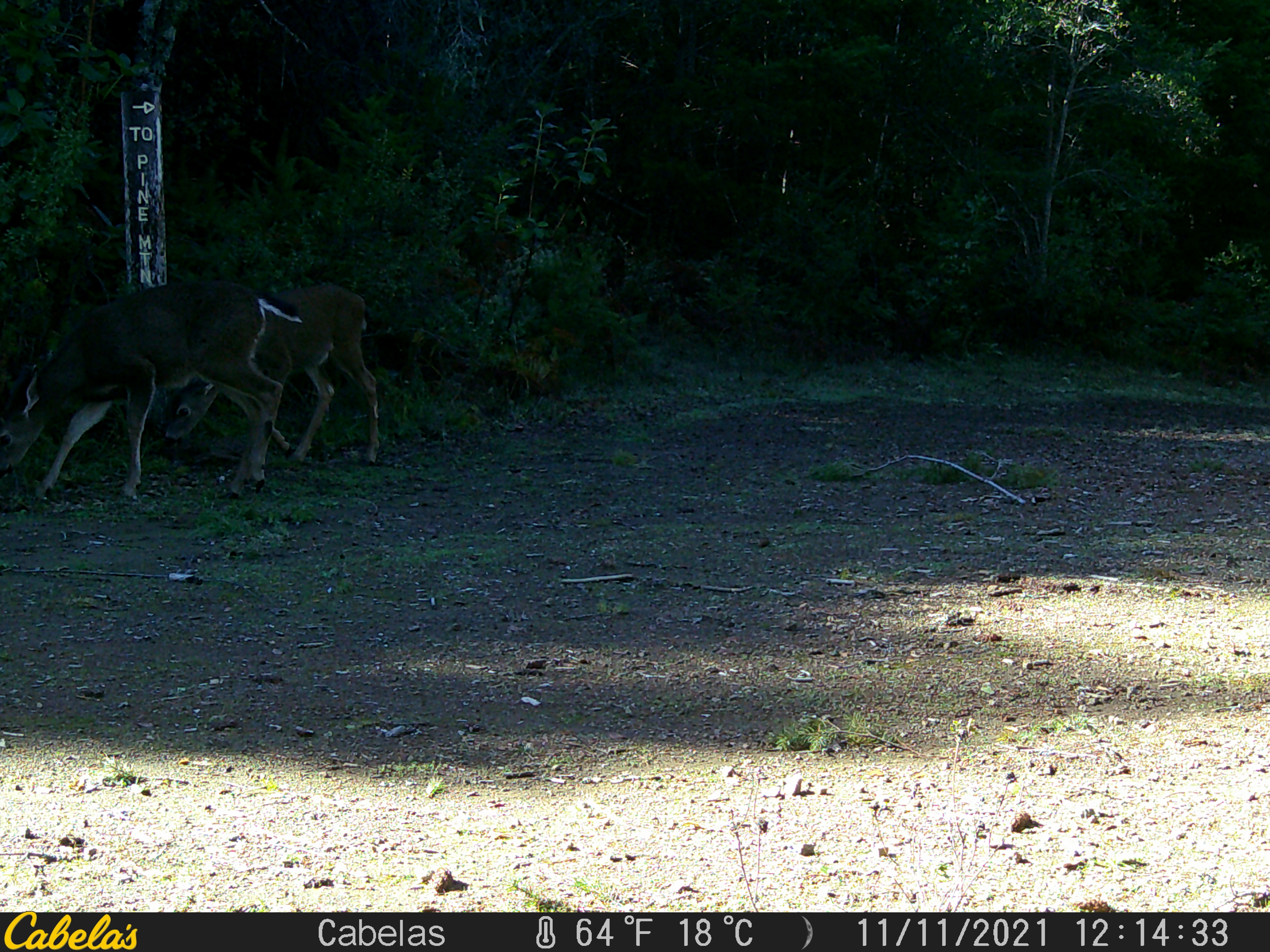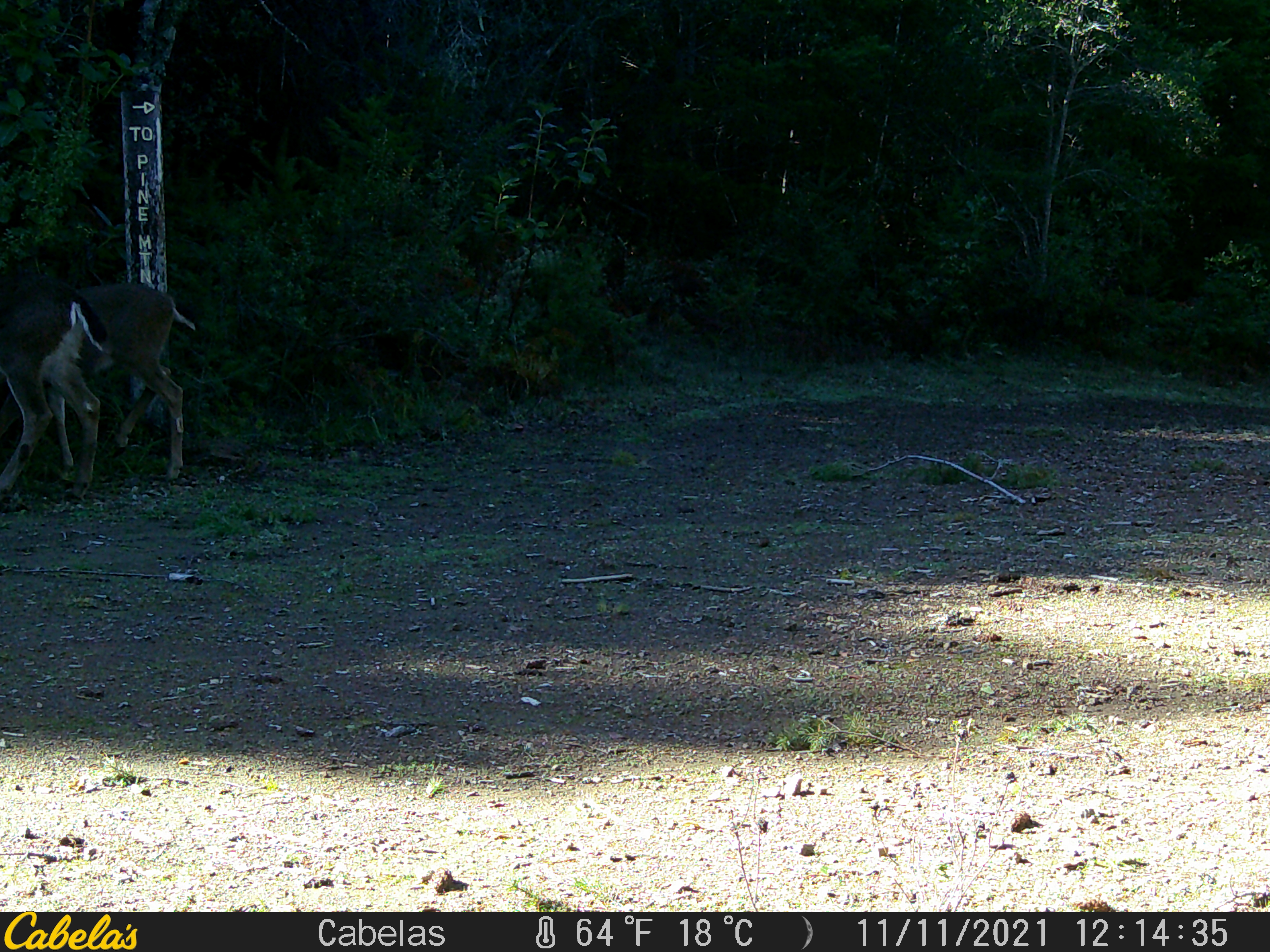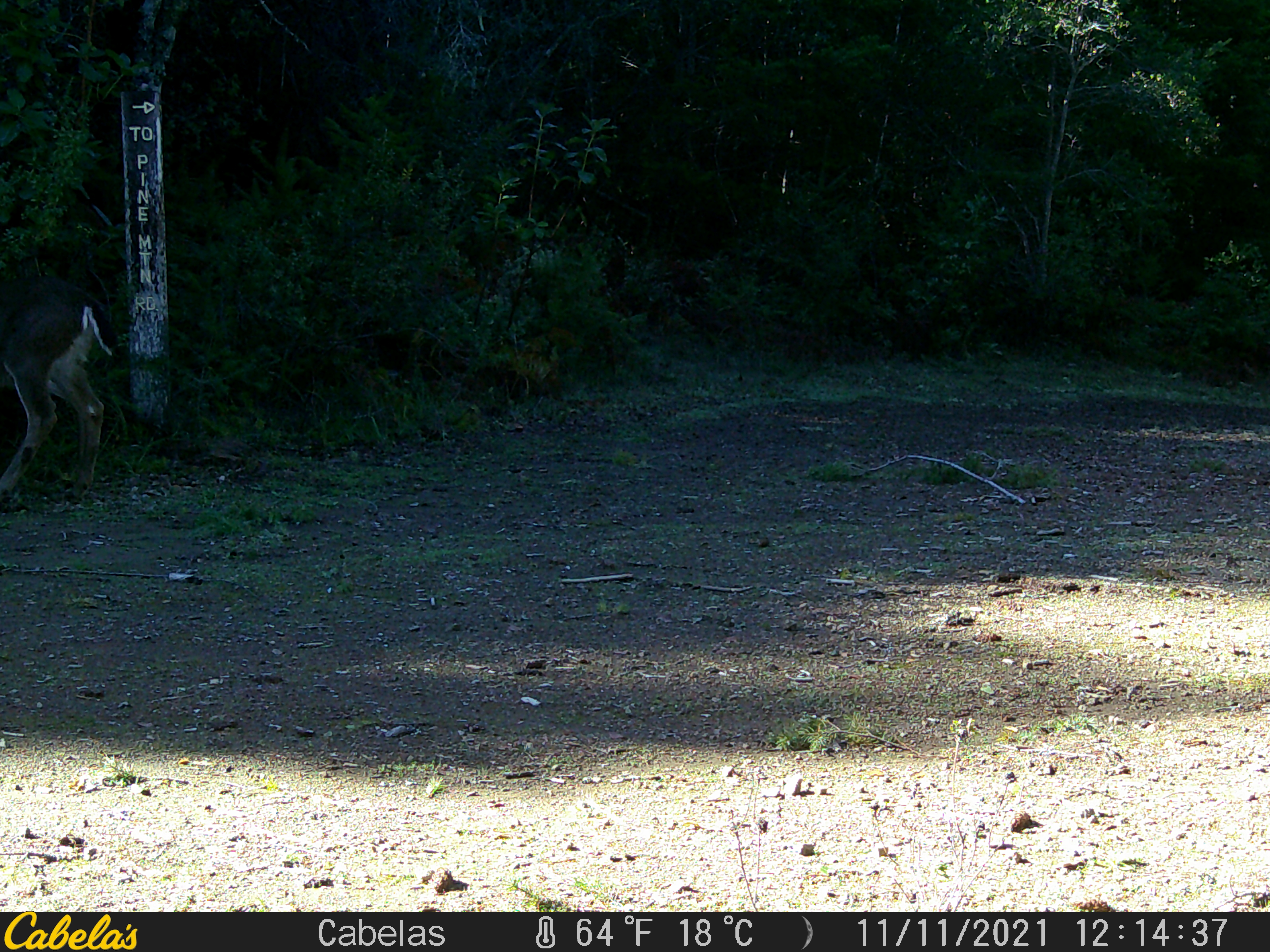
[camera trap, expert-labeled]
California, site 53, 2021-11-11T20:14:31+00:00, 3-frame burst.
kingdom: Animalia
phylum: Chordata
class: Mammalia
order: Artiodactyla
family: Cervidae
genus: Odocoileus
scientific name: Odocoileus hemionus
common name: mule deer